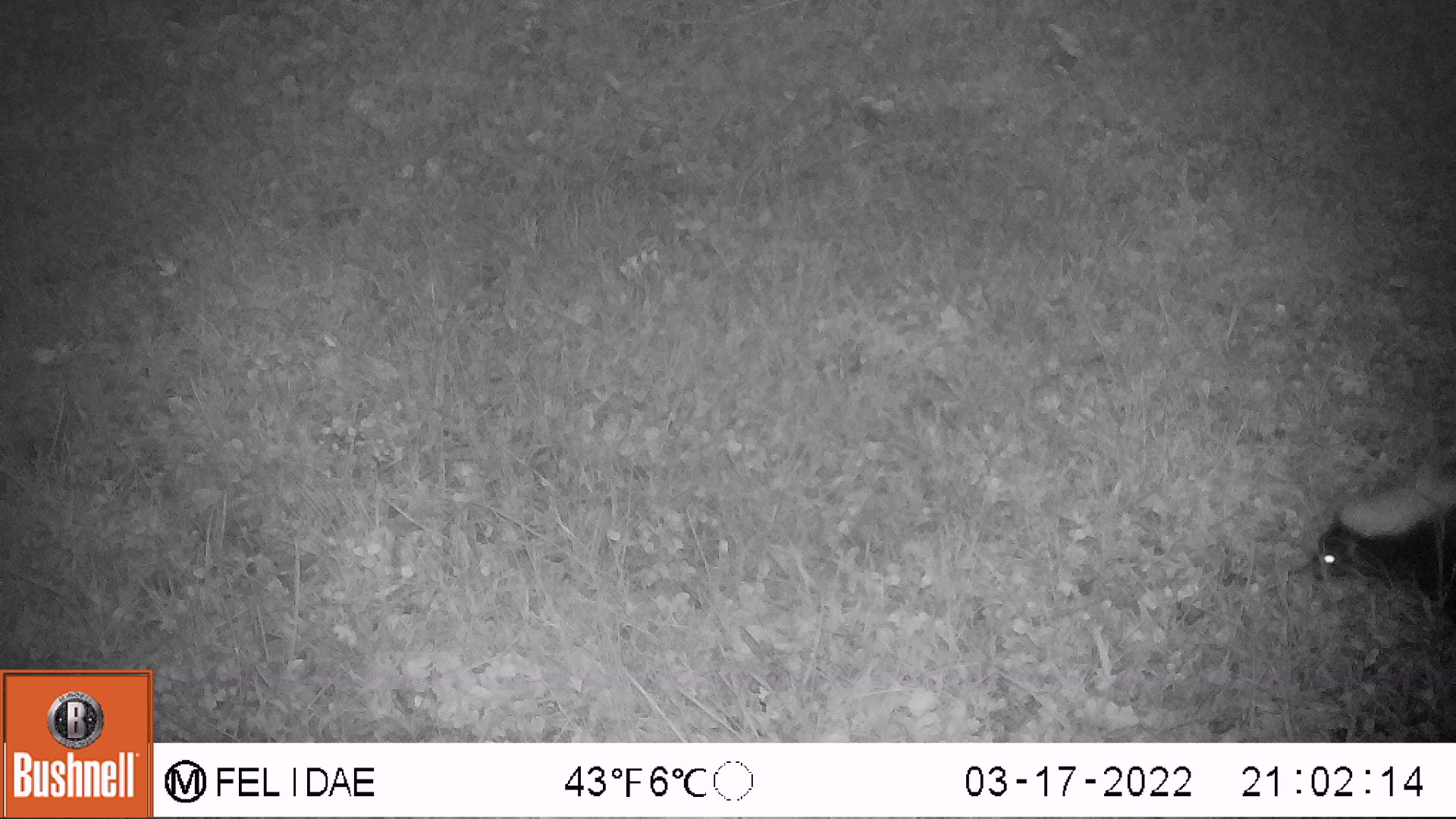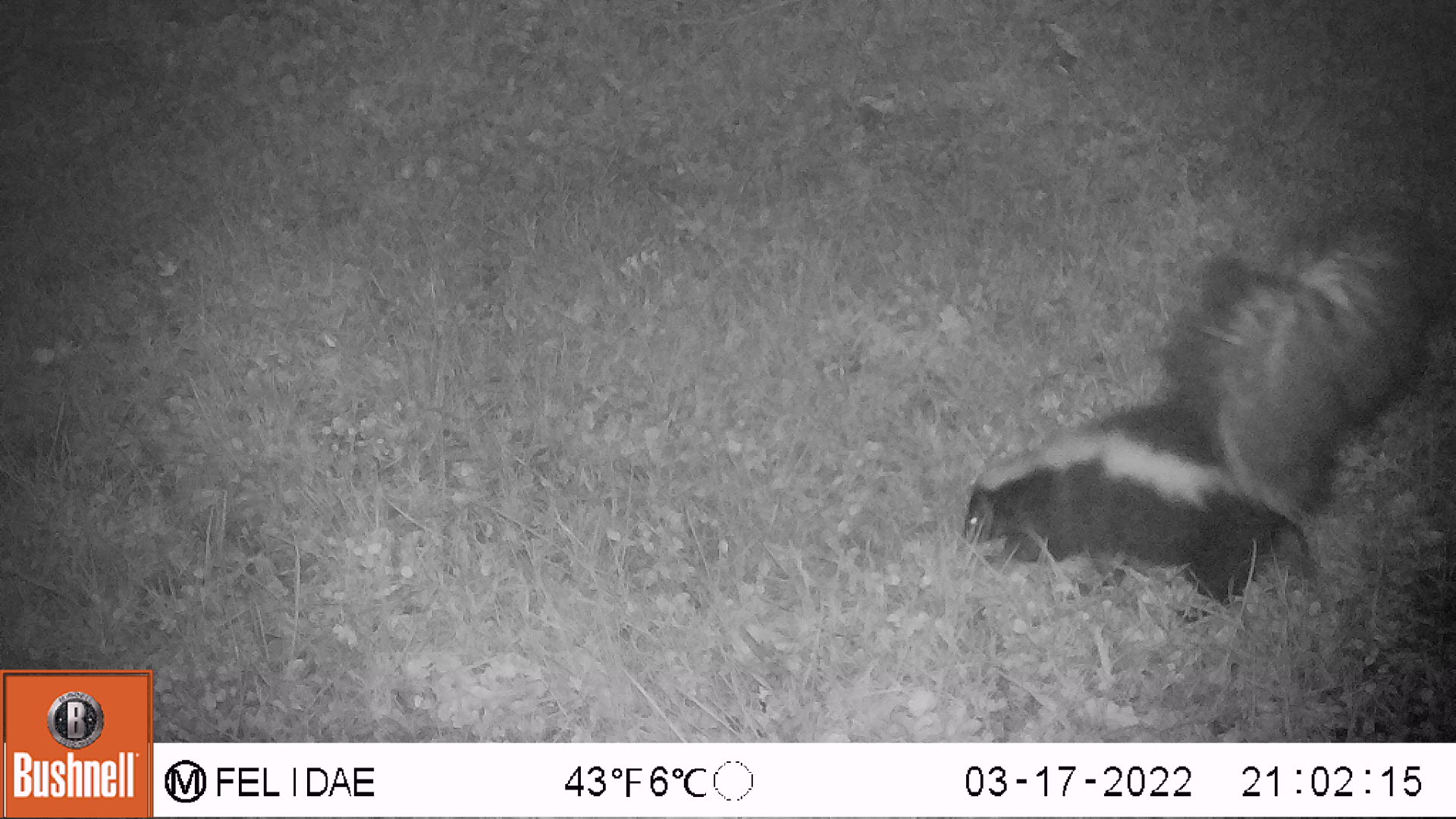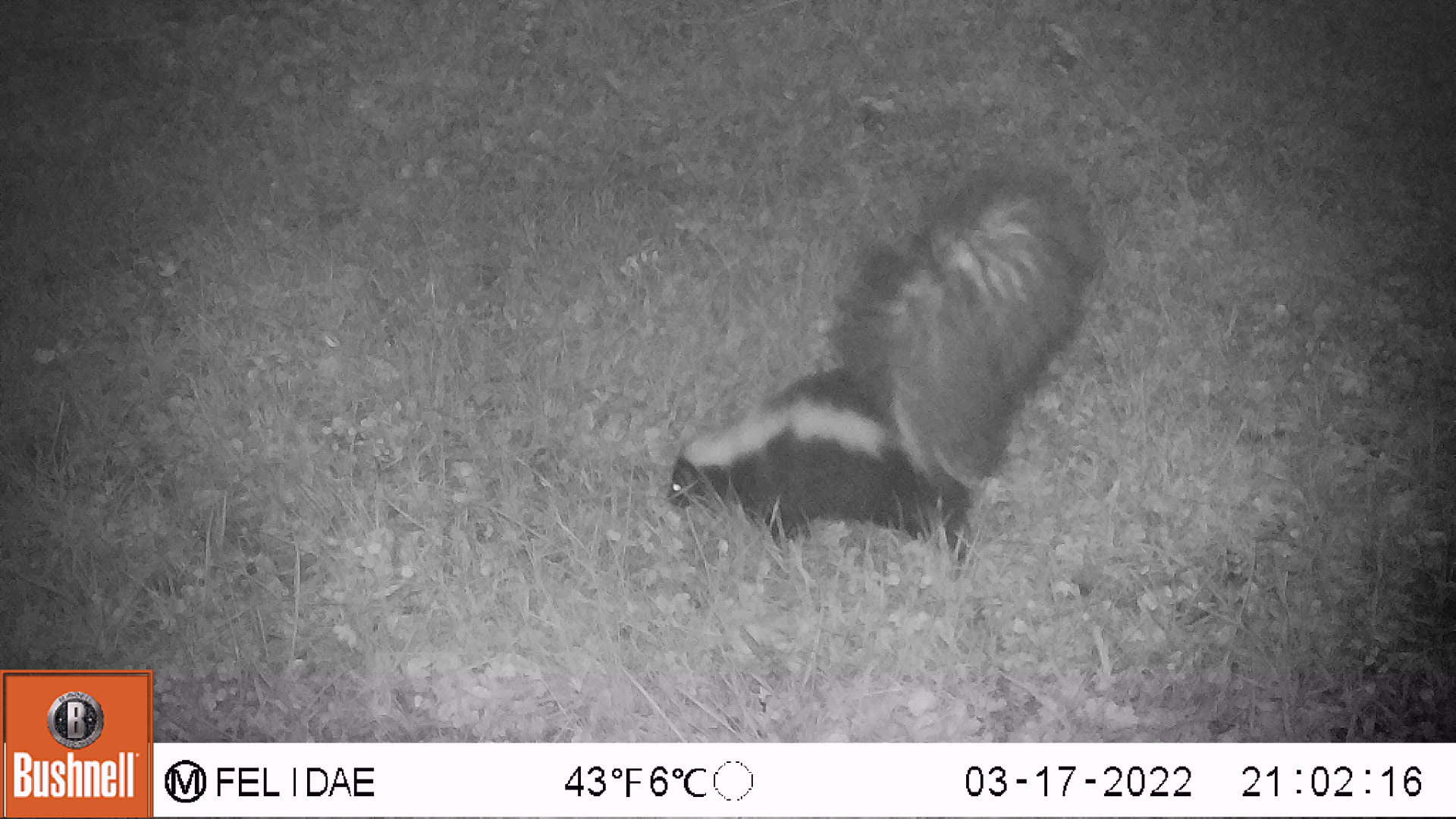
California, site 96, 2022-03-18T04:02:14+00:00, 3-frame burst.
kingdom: Animalia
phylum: Chordata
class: Mammalia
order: Carnivora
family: Mephitidae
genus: Mephitis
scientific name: Mephitis mephitis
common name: striped skunk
Striped skunk (Mephitis mephitis).